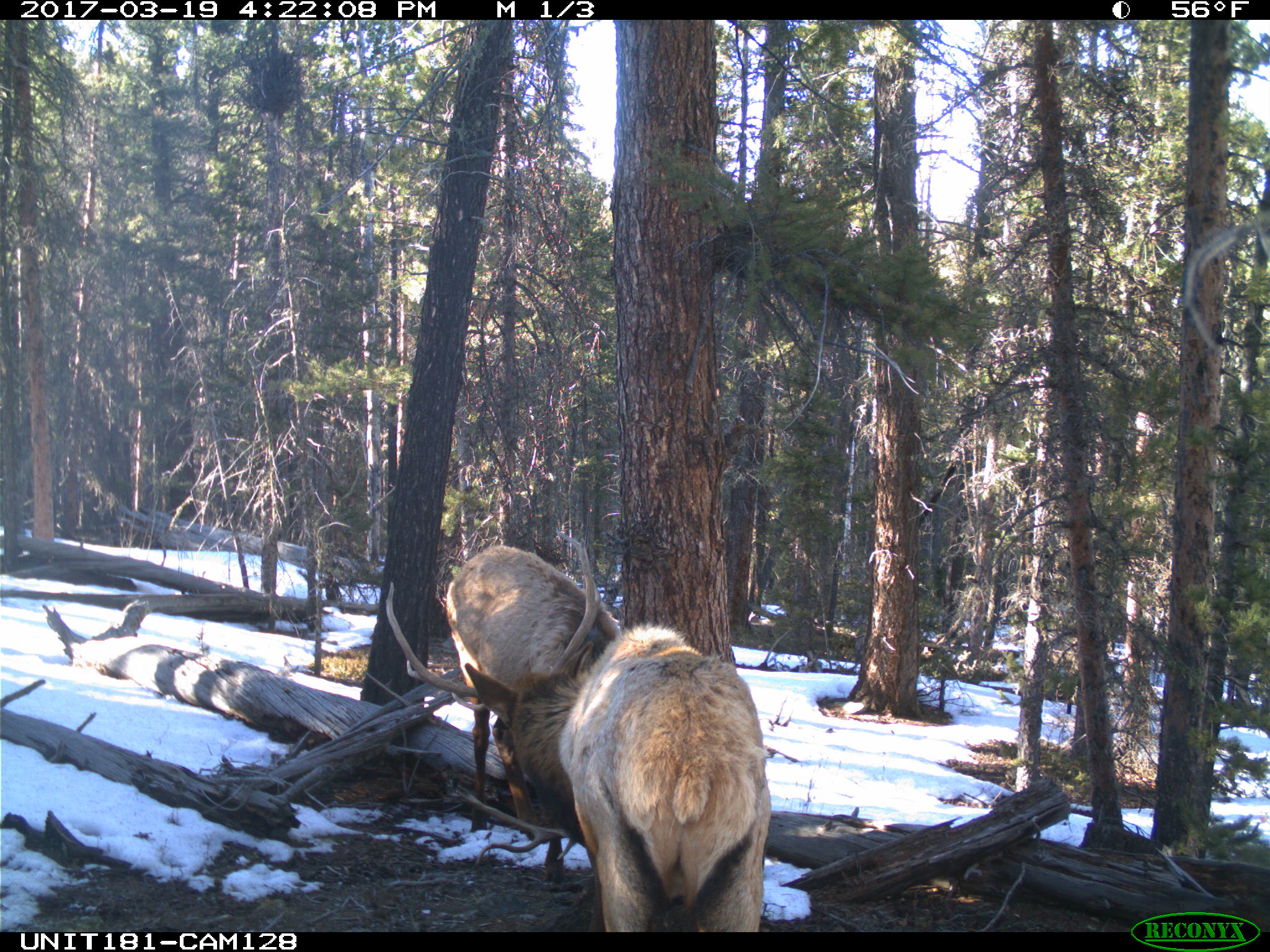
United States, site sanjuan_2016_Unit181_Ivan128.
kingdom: Animalia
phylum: Chordata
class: Mammalia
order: Artiodactyla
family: Cervidae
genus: Cervus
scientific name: Cervus elaphus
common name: red deer